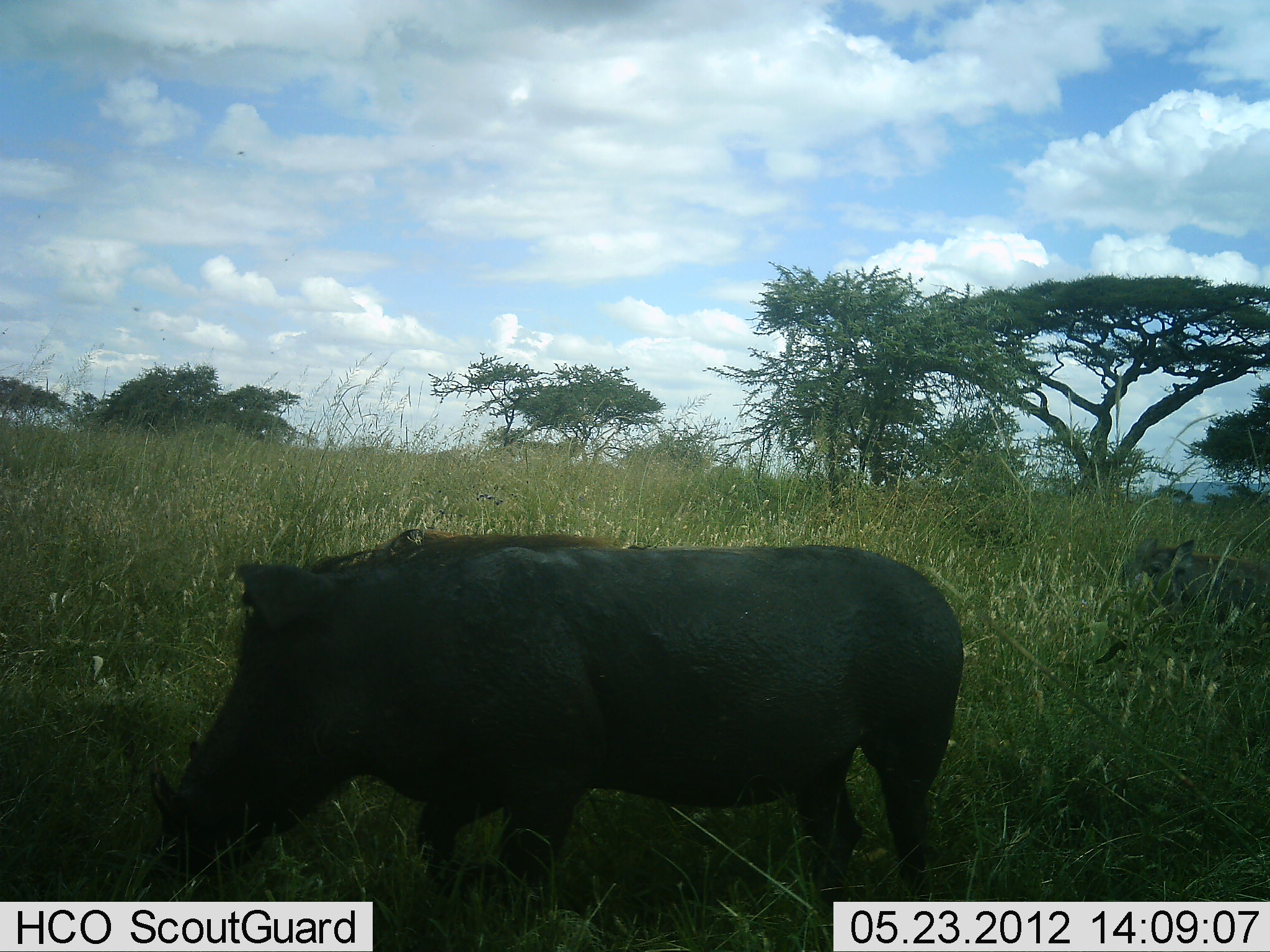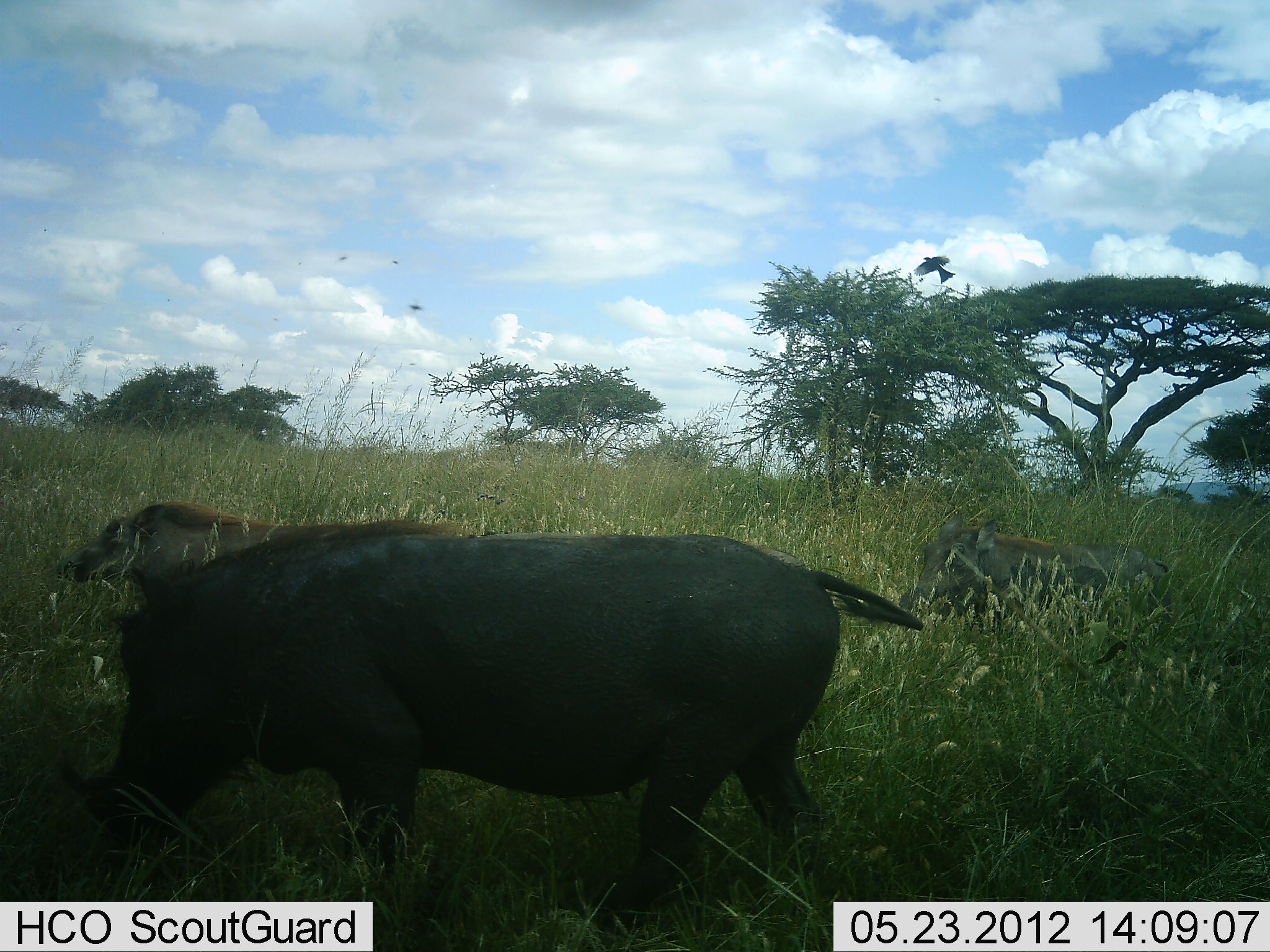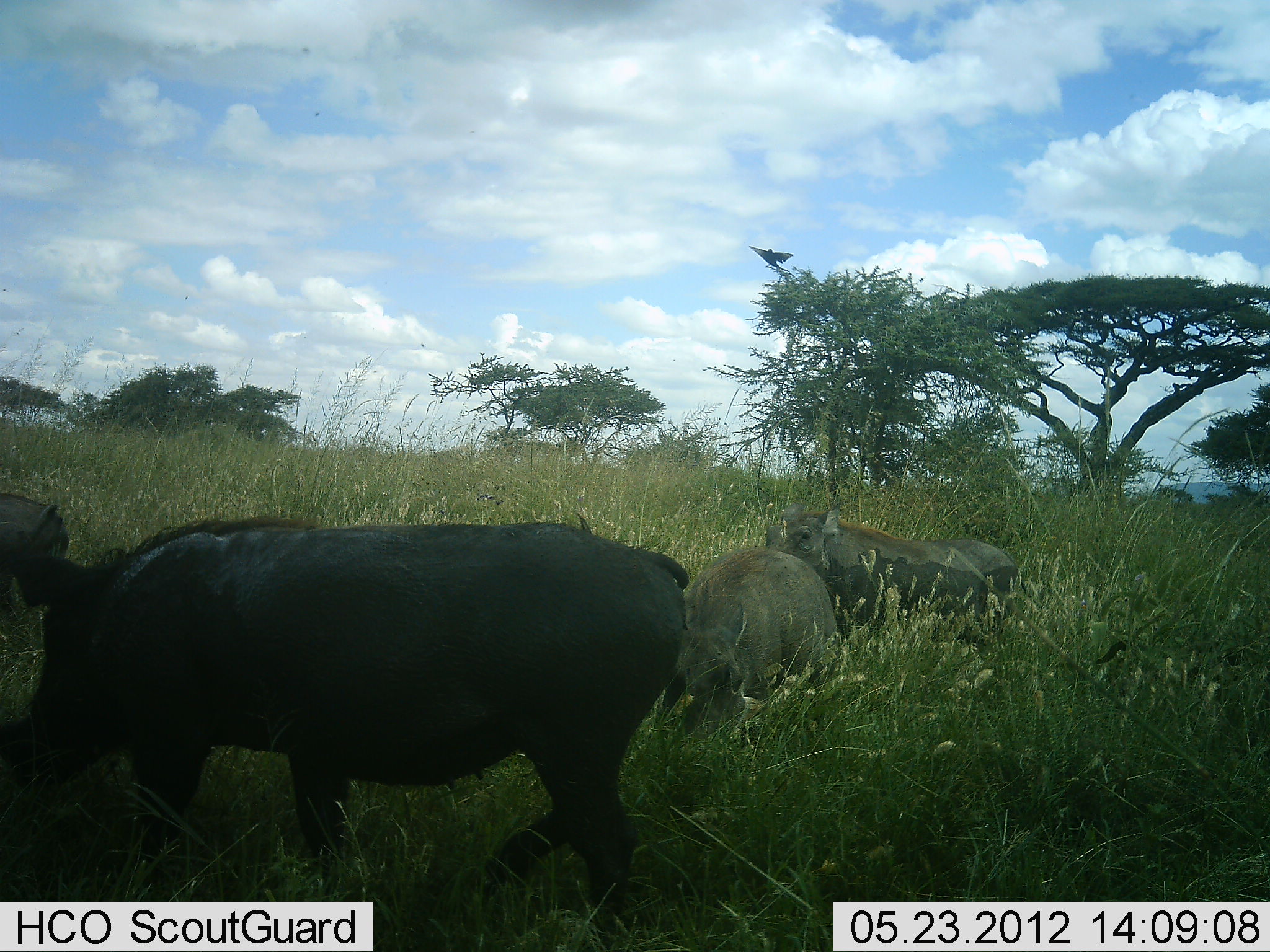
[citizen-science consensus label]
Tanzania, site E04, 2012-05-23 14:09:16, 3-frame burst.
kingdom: Animalia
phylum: Chordata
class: Mammalia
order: Artiodactyla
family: Suidae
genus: Phacochoerus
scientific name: Phacochoerus africanus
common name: warthog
Warthog (Phacochoerus africanus), count 4. Behavior (volunteer vote fractions): standing 8%, resting 0%, moving 100%, interacting 0%. Young present (vote fraction): 0%. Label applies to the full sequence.